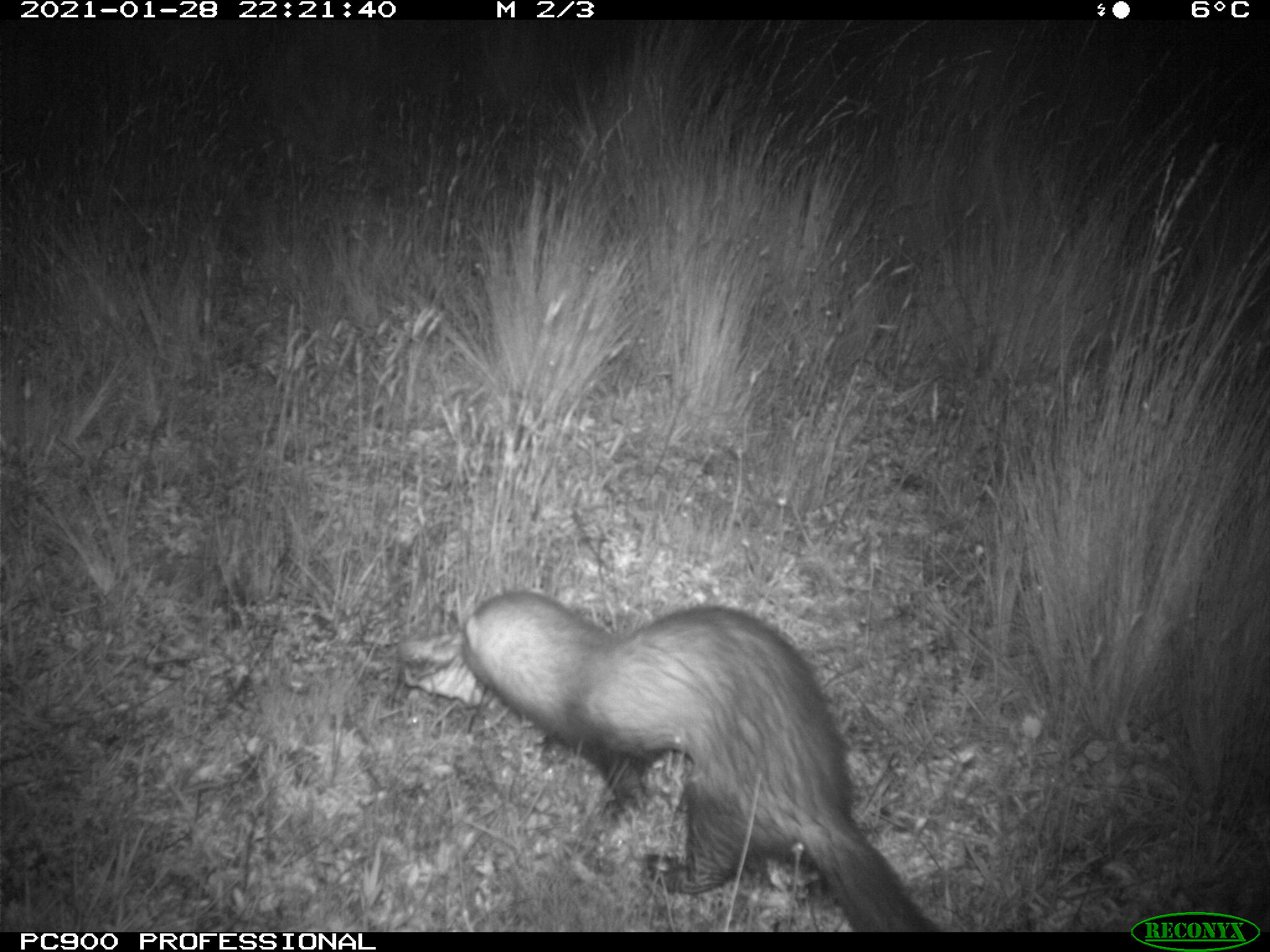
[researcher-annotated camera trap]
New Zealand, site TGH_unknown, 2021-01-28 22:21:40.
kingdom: Animalia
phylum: Chordata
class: Mammalia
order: Carnivora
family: Mustelidae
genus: Mustela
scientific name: Mustela furo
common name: ferret